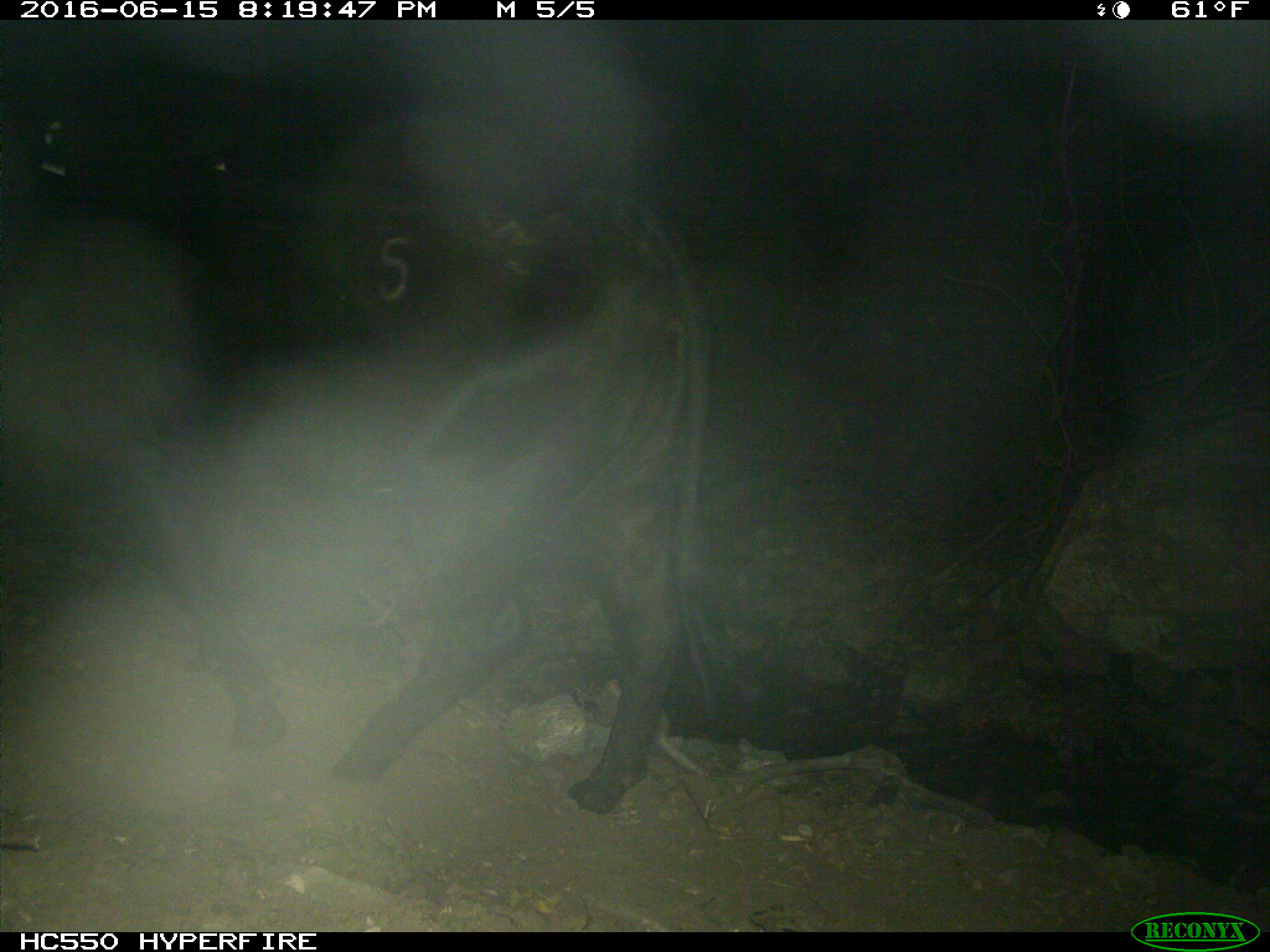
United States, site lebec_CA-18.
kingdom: Animalia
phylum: Chordata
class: Mammalia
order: Artiodactyla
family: Bovidae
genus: Bos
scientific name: Bos taurus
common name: domestic cow